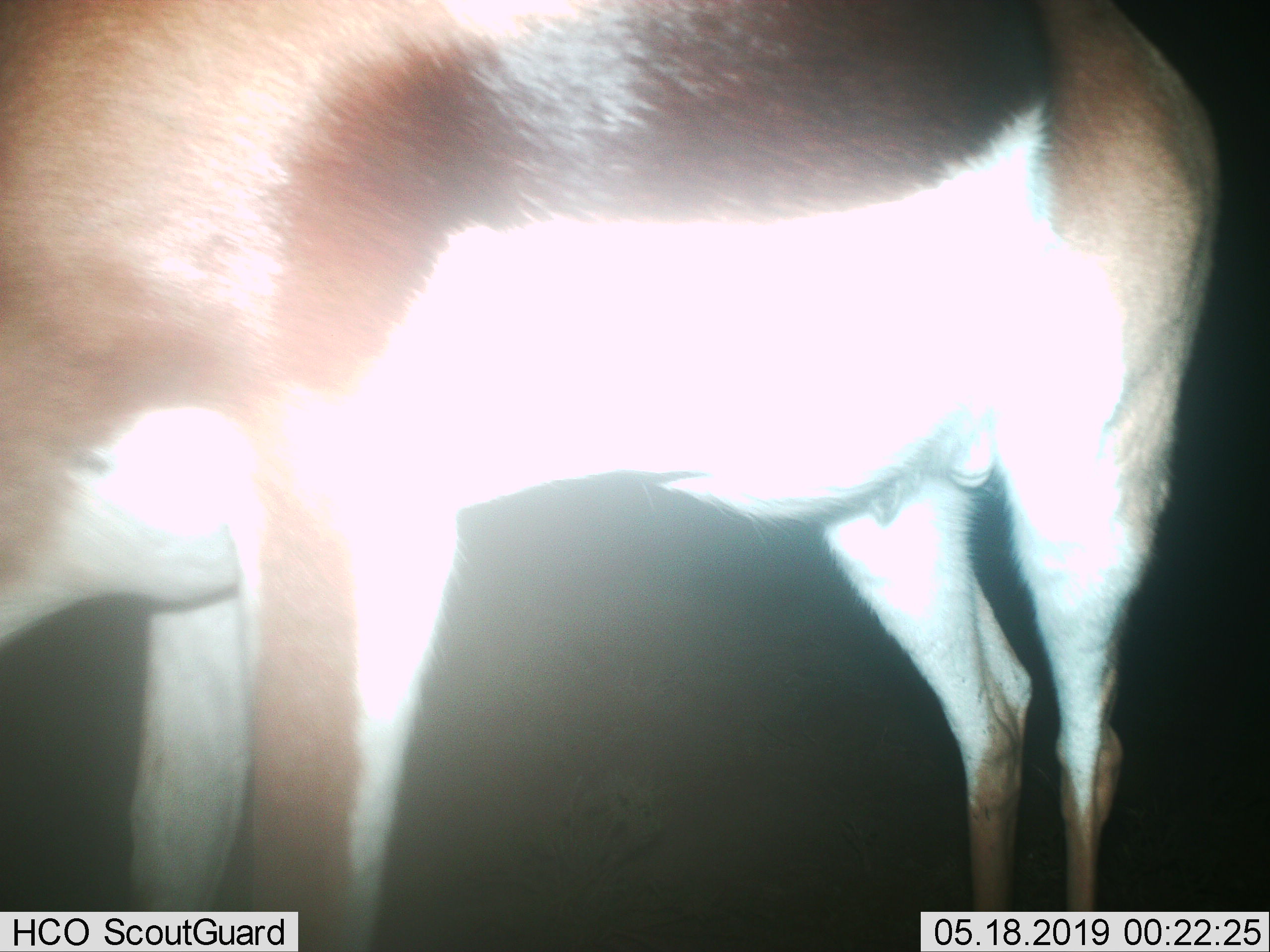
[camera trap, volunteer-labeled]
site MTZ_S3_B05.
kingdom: Animalia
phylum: Chordata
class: Mammalia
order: Artiodactyla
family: Bovidae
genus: Antidorcas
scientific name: Antidorcas marsupialis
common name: springbok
Springbok (Antidorcas marsupialis), count 1. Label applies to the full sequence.